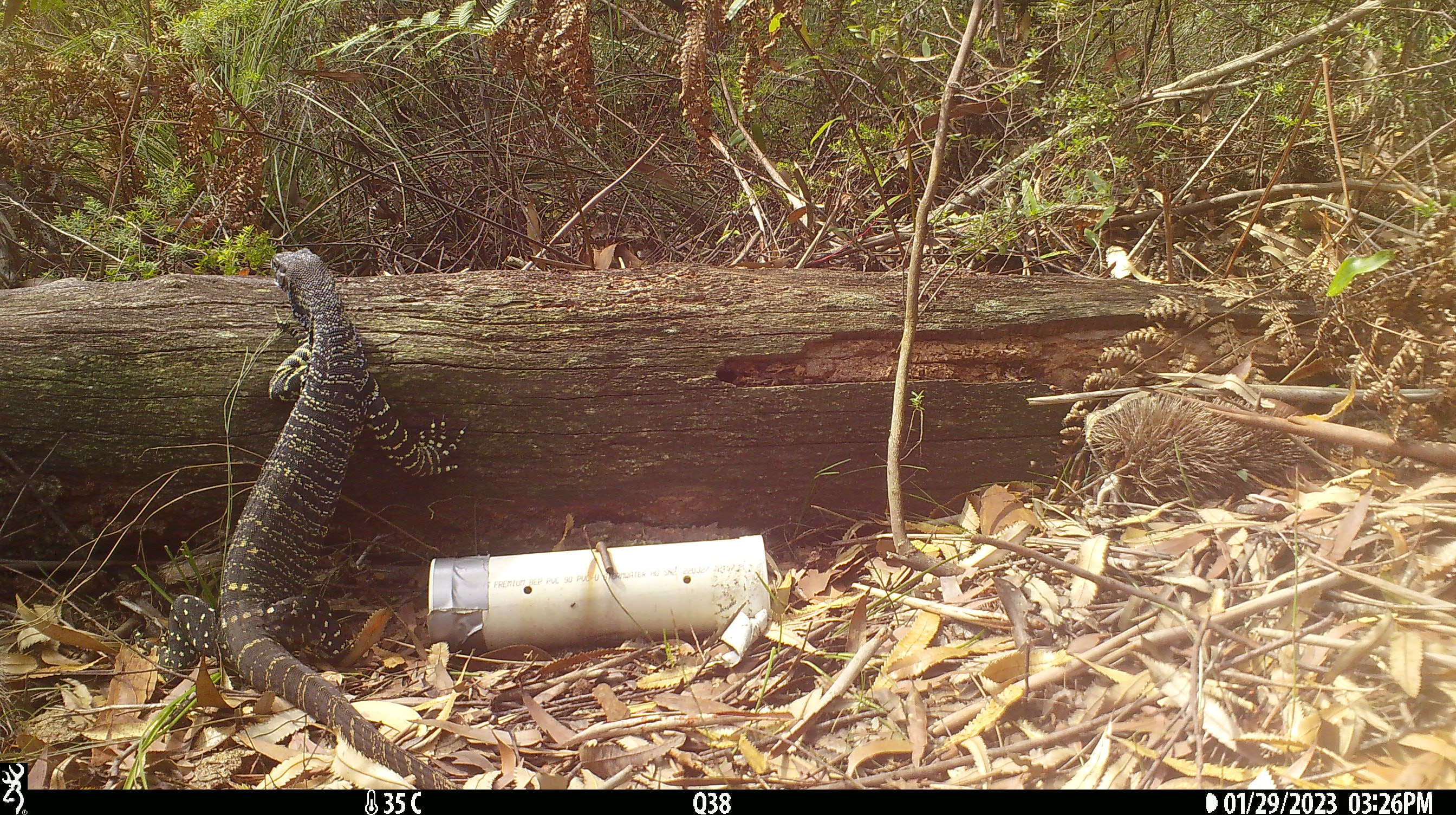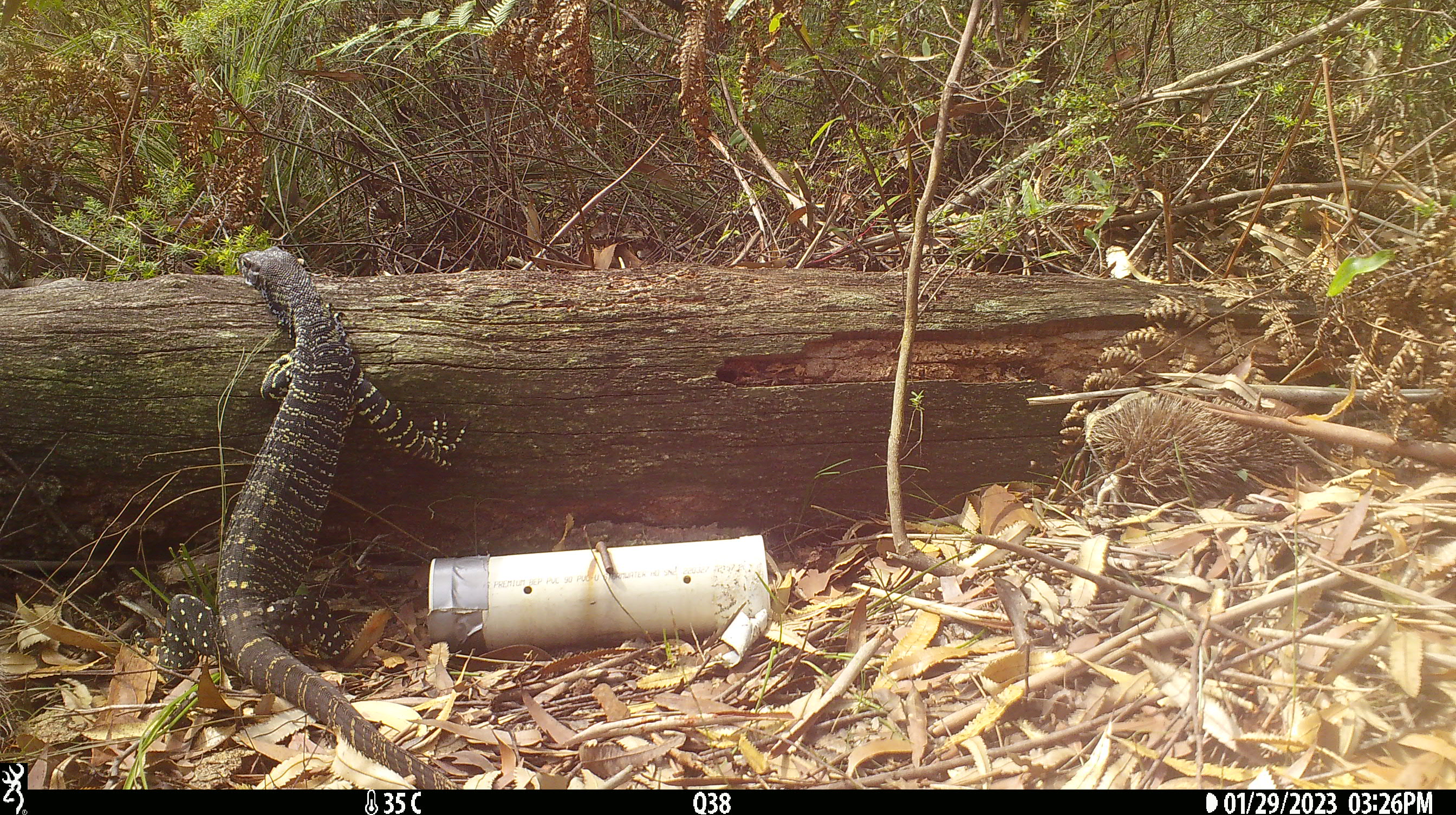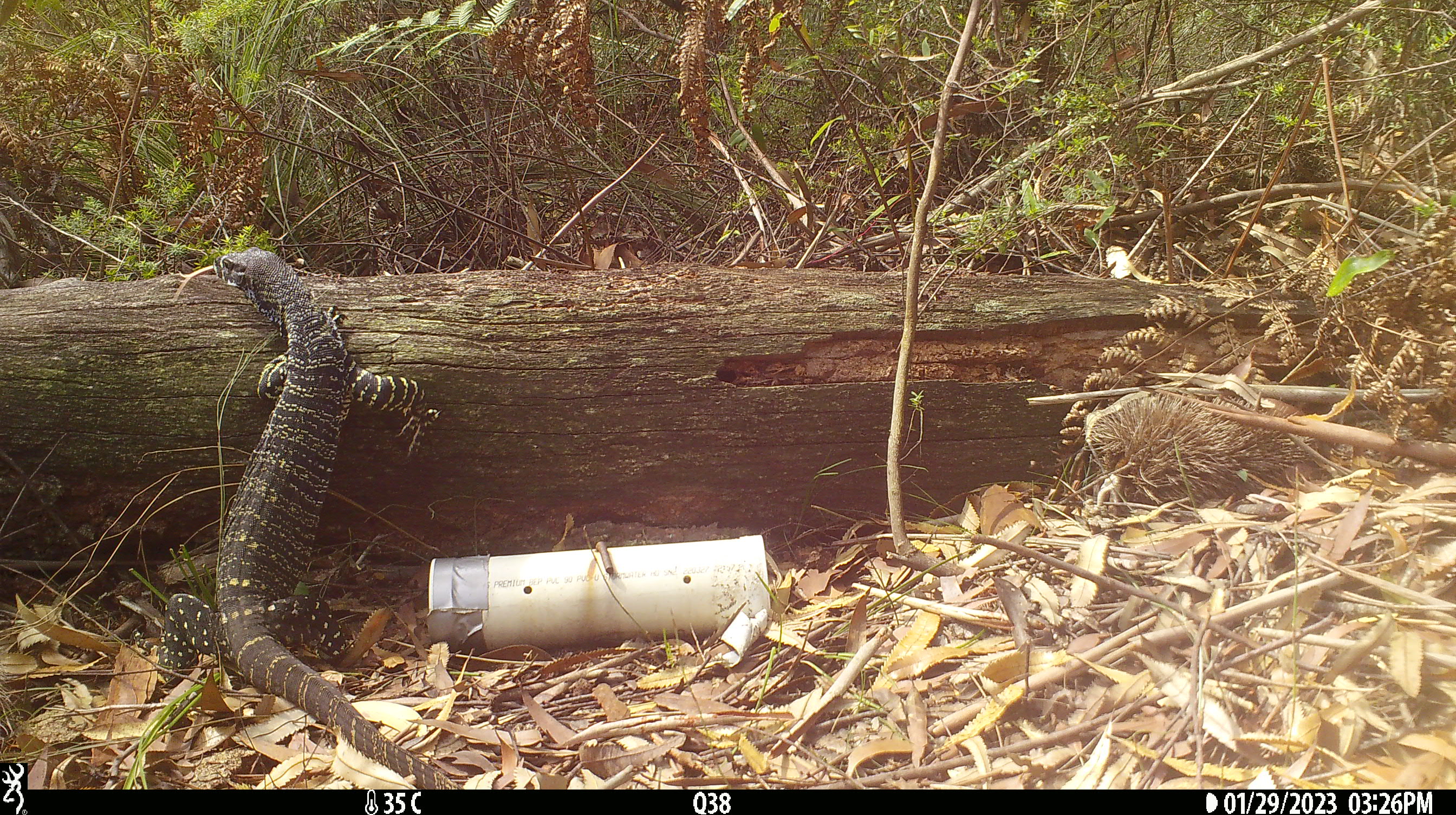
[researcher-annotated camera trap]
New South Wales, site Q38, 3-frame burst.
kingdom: Animalia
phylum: Chordata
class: Reptilia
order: Squamata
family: Varanidae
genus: Varanus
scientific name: Varanus varius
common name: lace monitor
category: goanna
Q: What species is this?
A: Goanna (lace monitor) (Varanus varius).